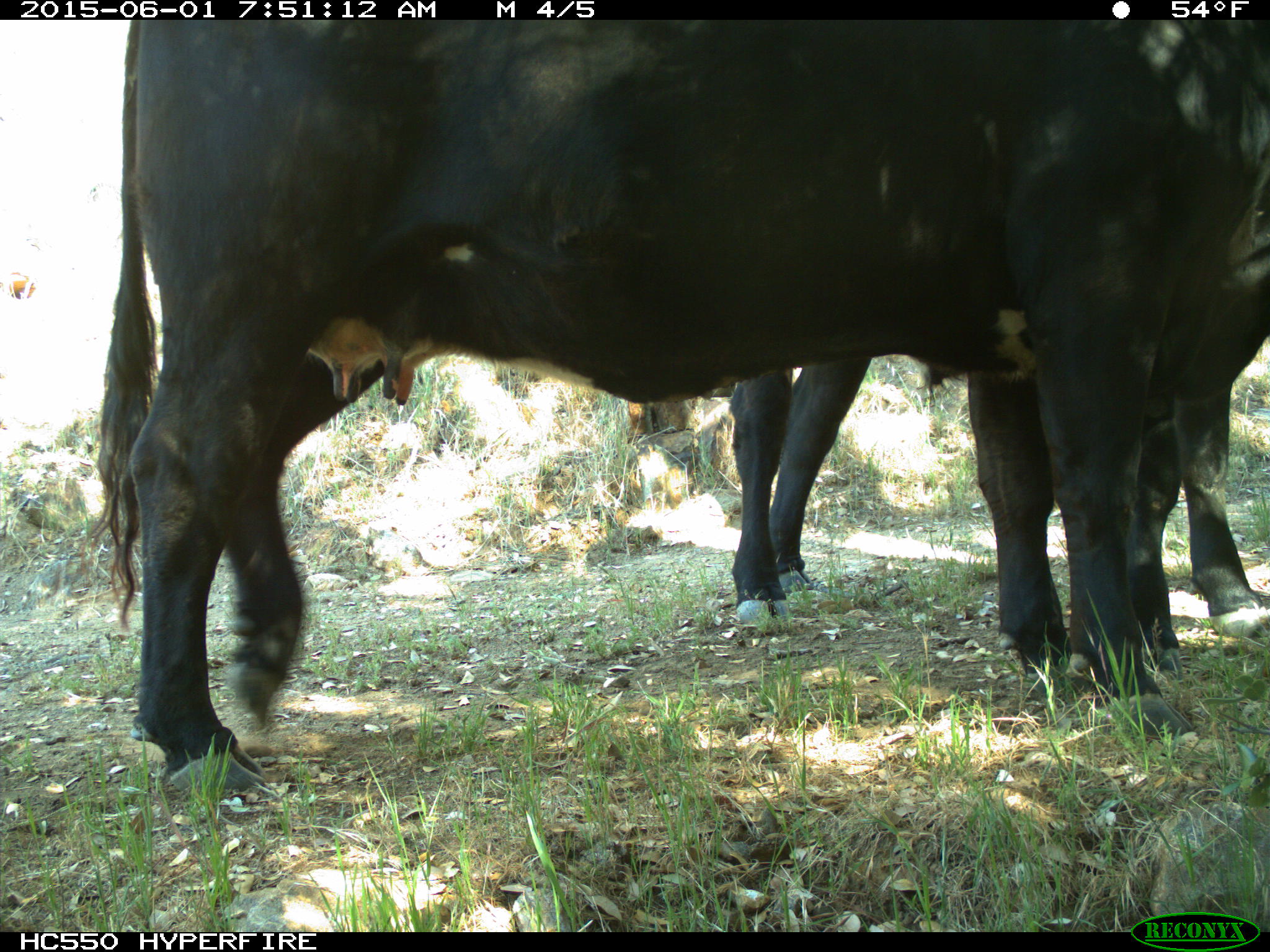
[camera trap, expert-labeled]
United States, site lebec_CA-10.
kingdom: Animalia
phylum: Chordata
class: Mammalia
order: Artiodactyla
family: Bovidae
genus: Bos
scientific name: Bos taurus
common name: domestic cow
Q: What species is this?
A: Bos taurus (domestic cow).